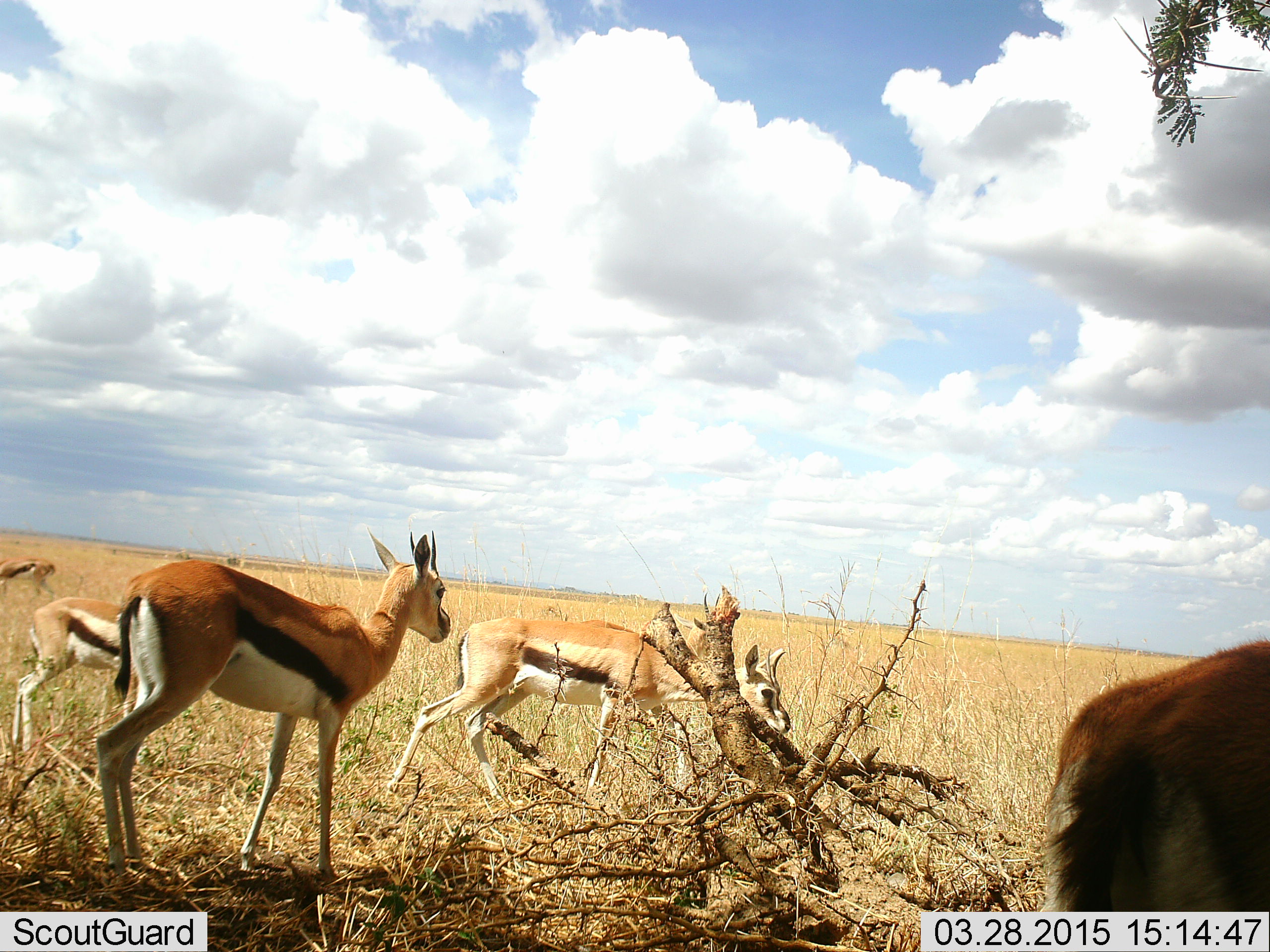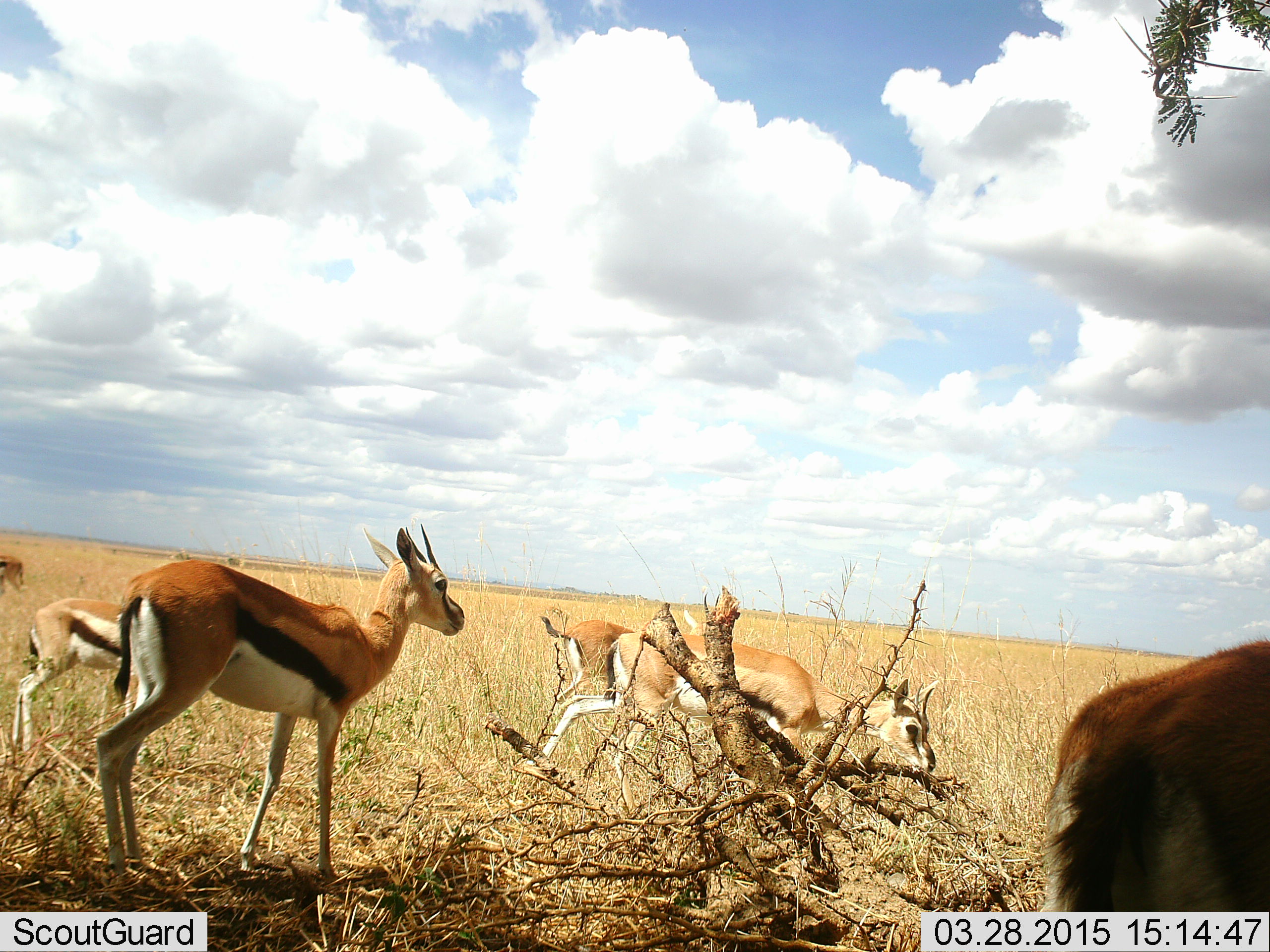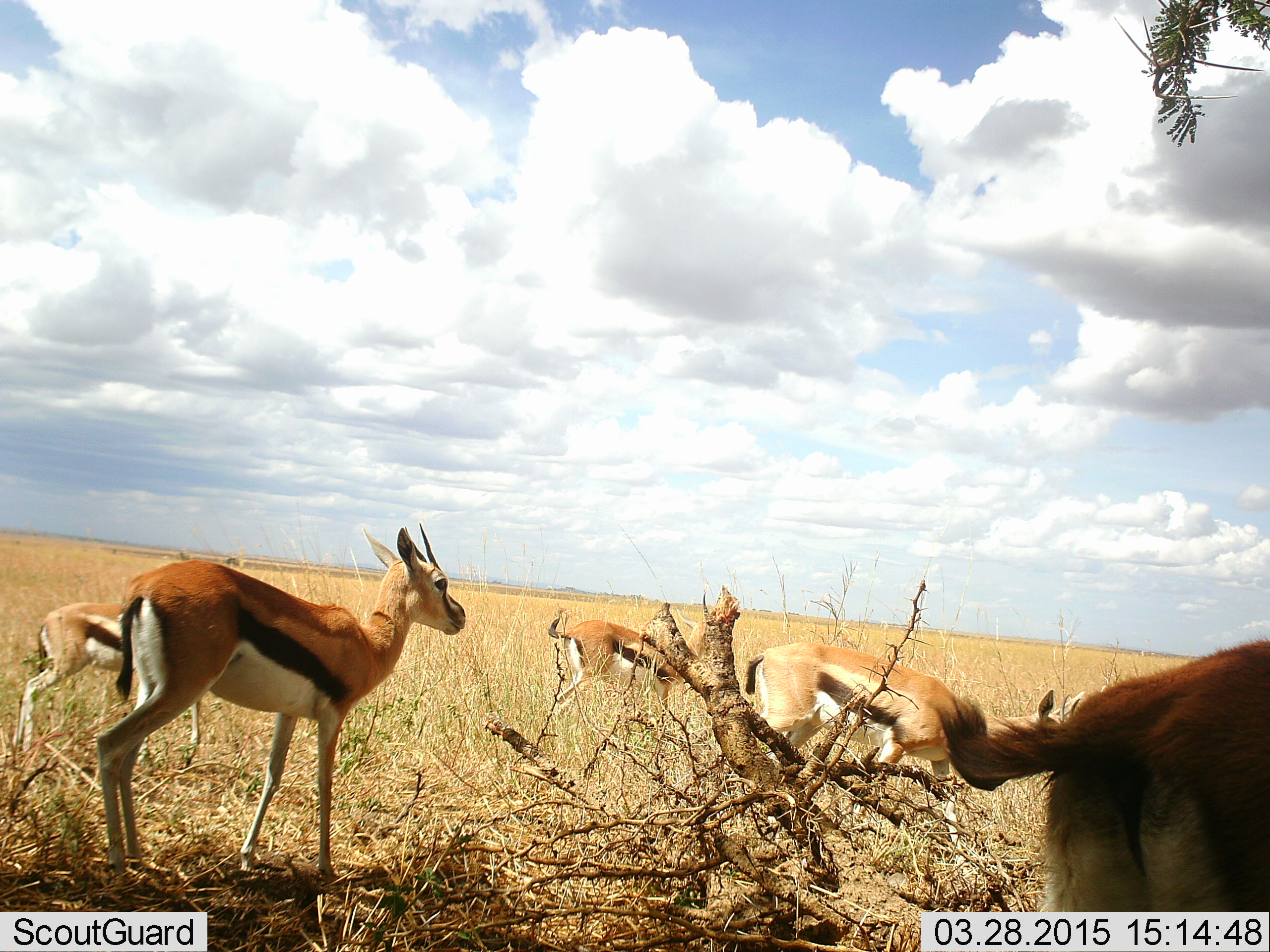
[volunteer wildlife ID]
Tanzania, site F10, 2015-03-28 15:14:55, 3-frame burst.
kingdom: Animalia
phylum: Chordata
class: Mammalia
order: Artiodactyla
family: Bovidae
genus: Eudorcas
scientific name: Eudorcas thomsonii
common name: thomson's gazelle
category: gazellethomsons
Gazellethomsons (thomson's gazelle) (Eudorcas thomsonii), count 6. Behavior (volunteer vote fractions): standing 100%, resting 0%, moving 80%, interacting 0%. Young present (vote fraction): 0%. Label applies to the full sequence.